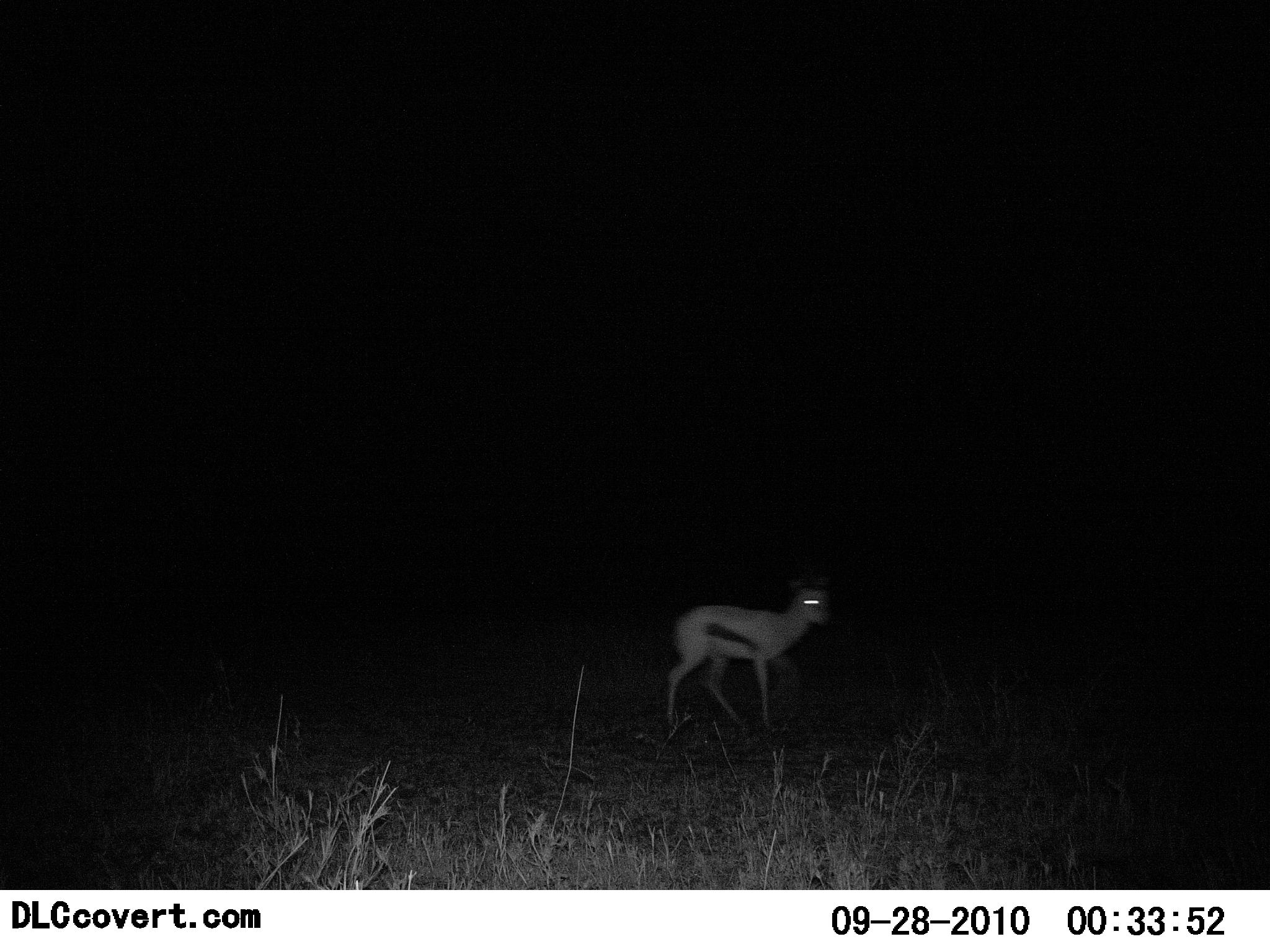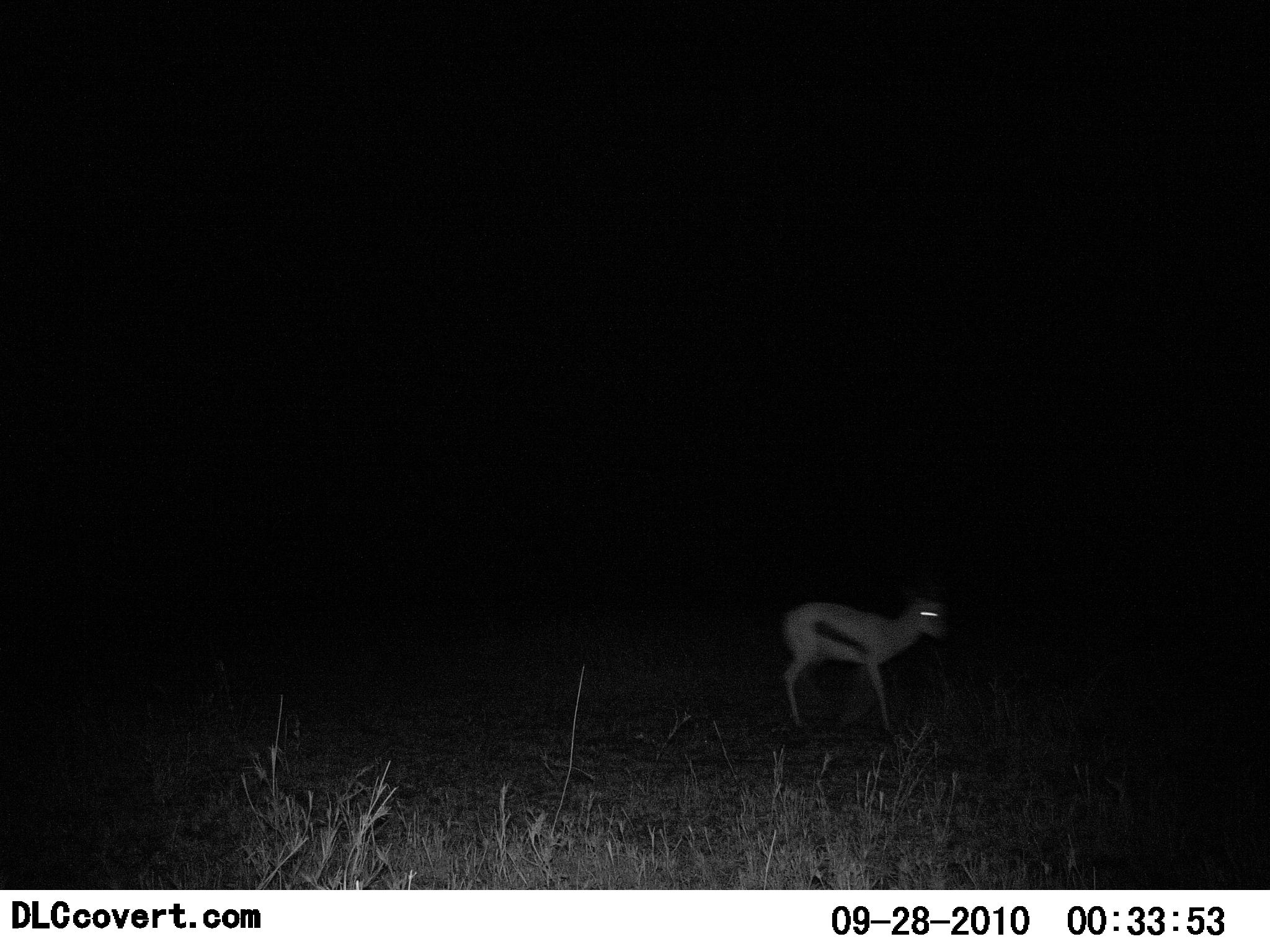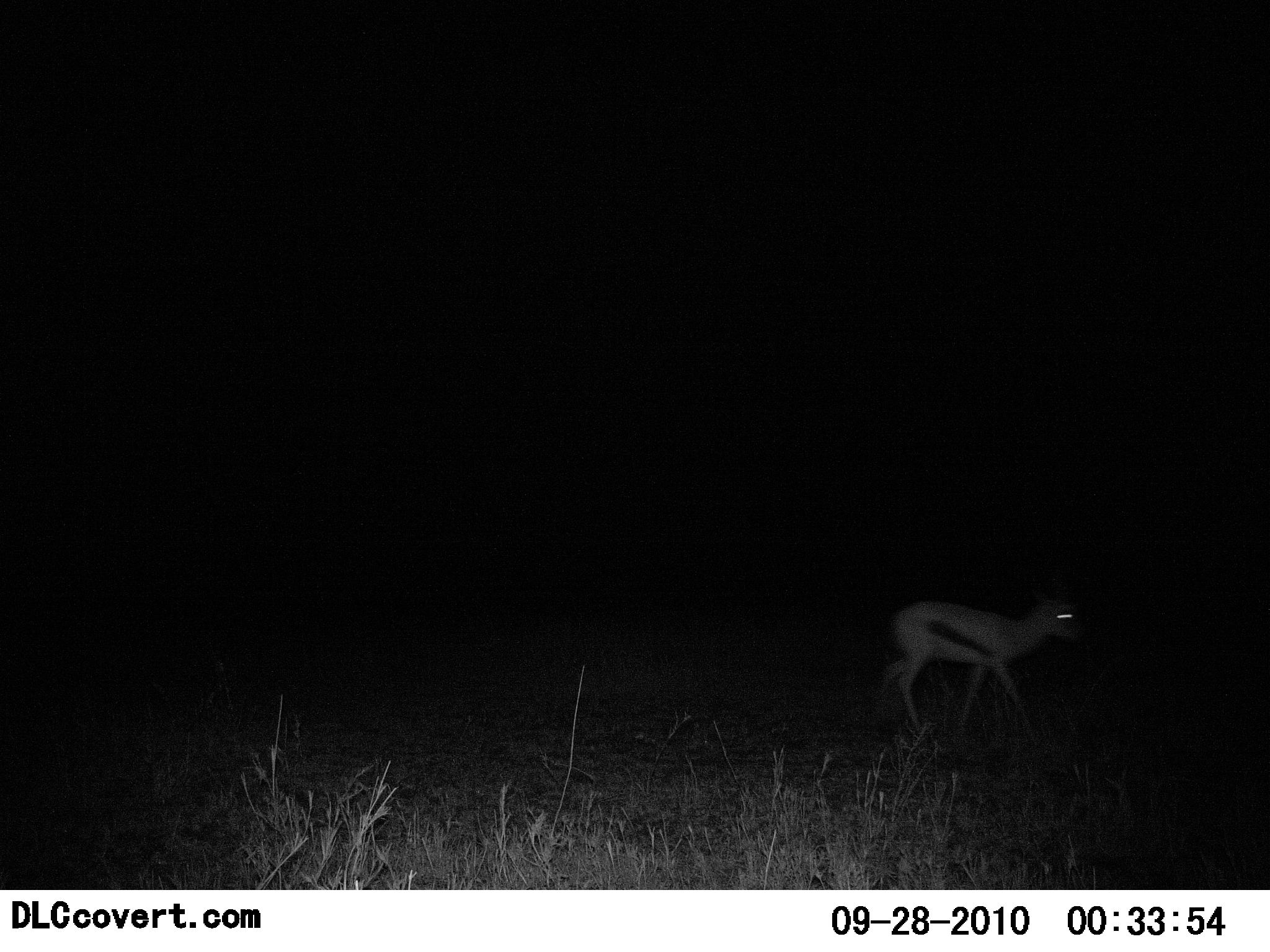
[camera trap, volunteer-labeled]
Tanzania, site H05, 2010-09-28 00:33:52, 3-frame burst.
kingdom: Animalia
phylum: Chordata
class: Mammalia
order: Artiodactyla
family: Bovidae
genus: Eudorcas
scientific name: Eudorcas thomsonii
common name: thomson's gazelle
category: gazellethomsons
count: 1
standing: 10%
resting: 0%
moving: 95%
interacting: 0%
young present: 5%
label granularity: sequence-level